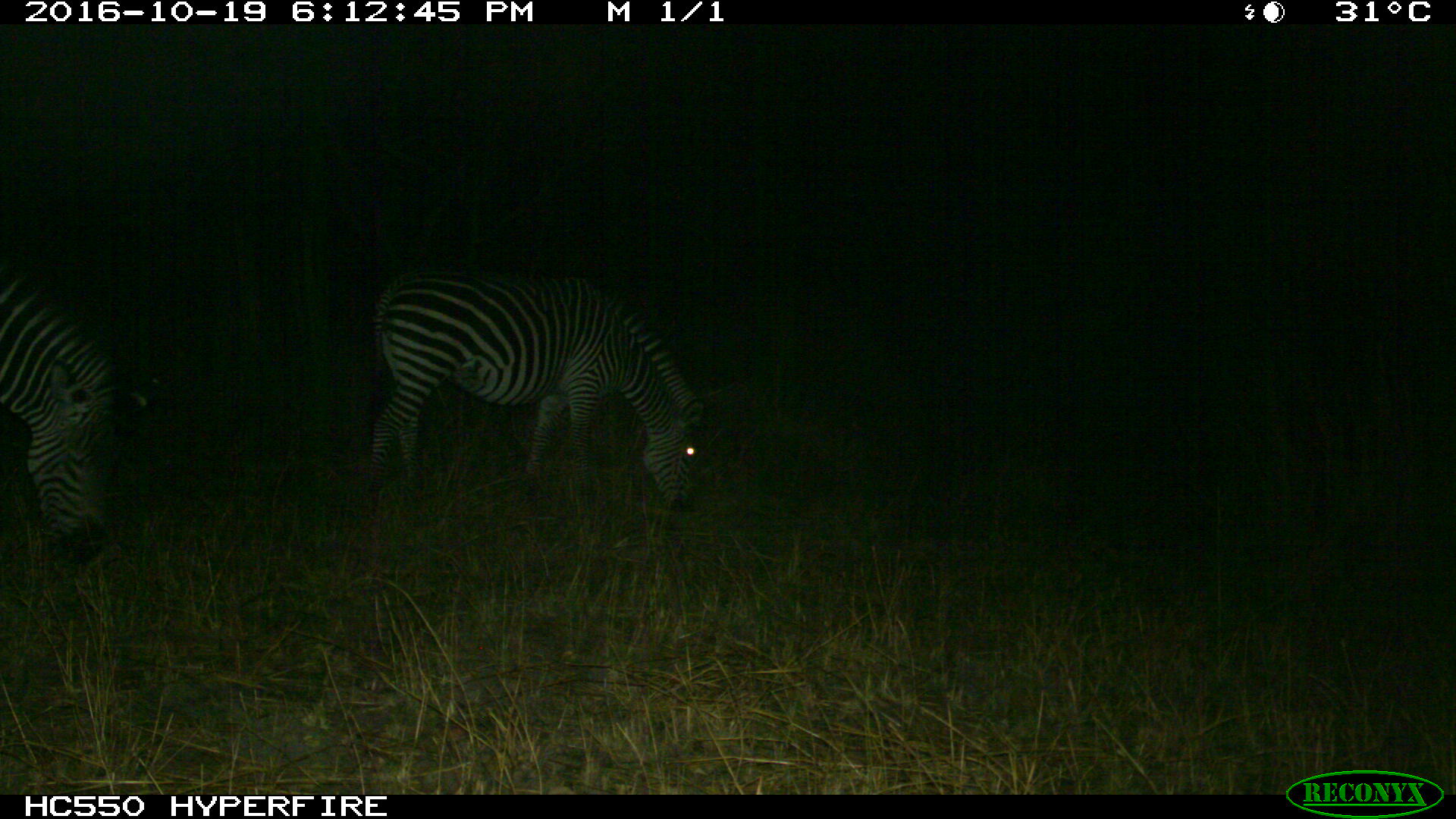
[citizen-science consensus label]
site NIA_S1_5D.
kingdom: Animalia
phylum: Chordata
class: Mammalia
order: Perissodactyla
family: Equidae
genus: Equus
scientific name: Equus quagga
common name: plains zebra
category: zebraplains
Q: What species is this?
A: Zebraplains (plains zebra) (Equus quagga).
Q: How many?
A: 2.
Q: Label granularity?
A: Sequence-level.